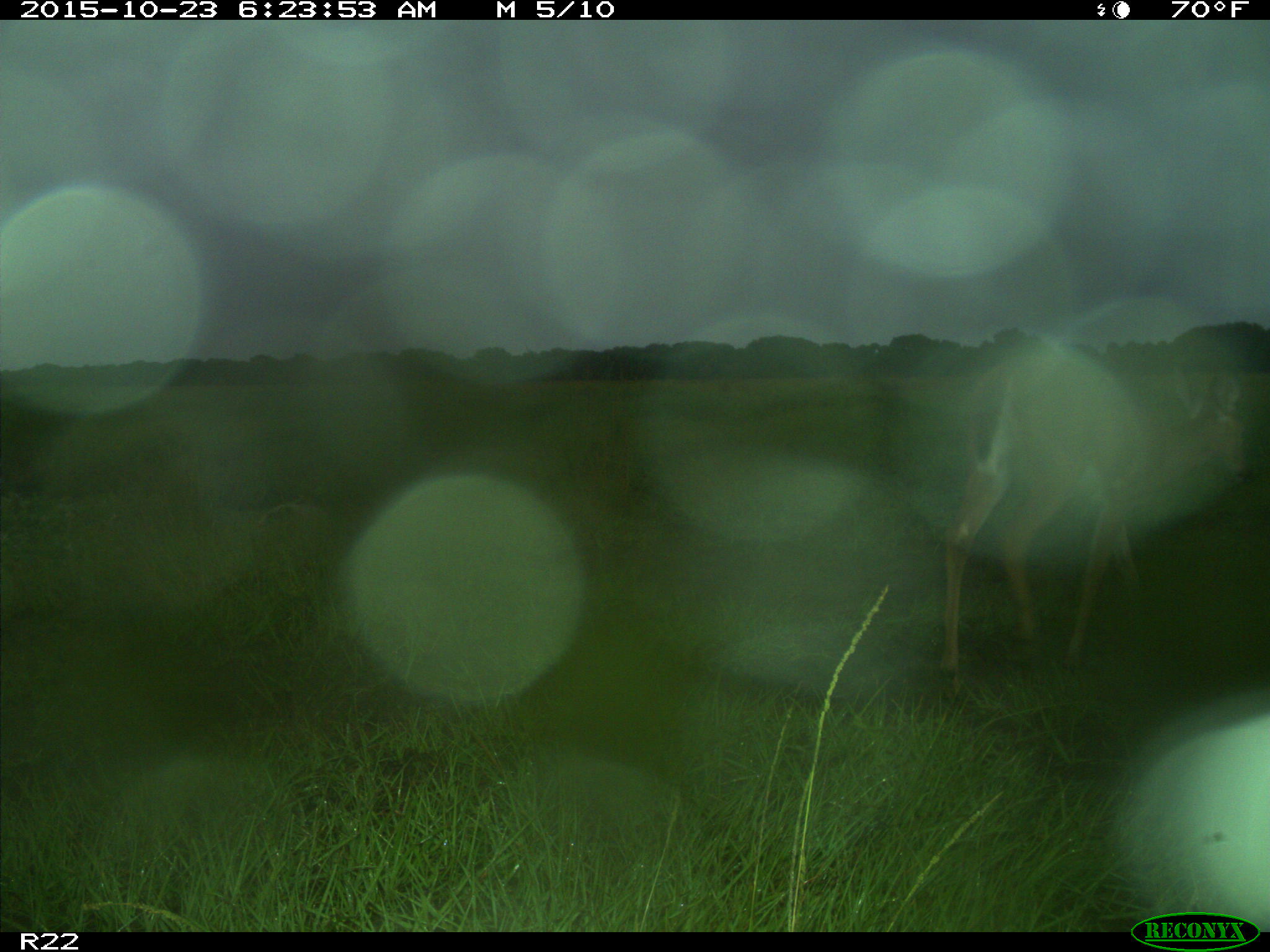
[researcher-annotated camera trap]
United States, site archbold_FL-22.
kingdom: Animalia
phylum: Chordata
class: Mammalia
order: Artiodactyla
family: Cervidae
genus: Odocoileus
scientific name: Odocoileus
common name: deer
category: unidentified deer